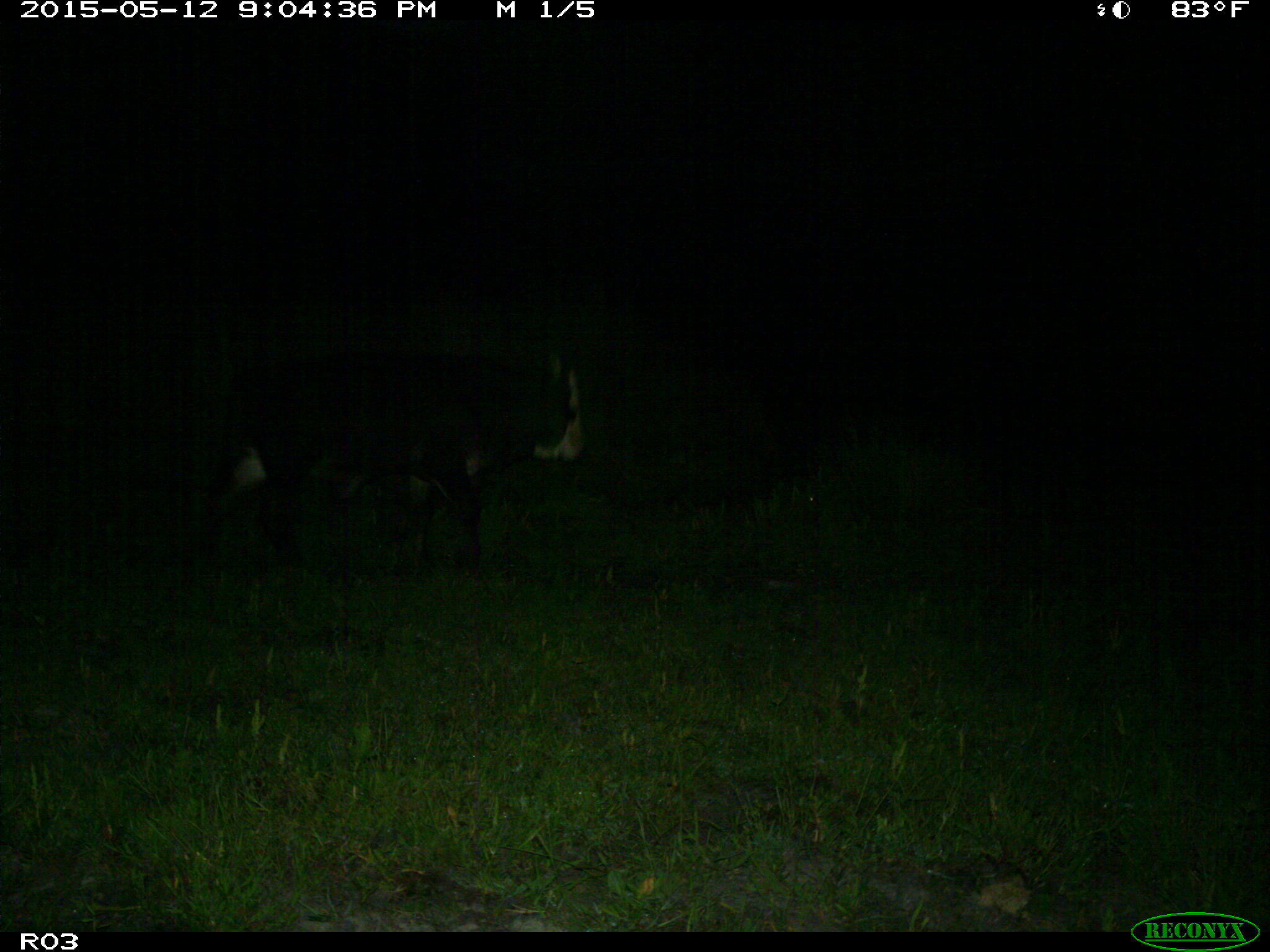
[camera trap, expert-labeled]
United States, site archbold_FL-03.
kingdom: Animalia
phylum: Chordata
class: Mammalia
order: Artiodactyla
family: Bovidae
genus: Bos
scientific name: Bos taurus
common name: domestic cow